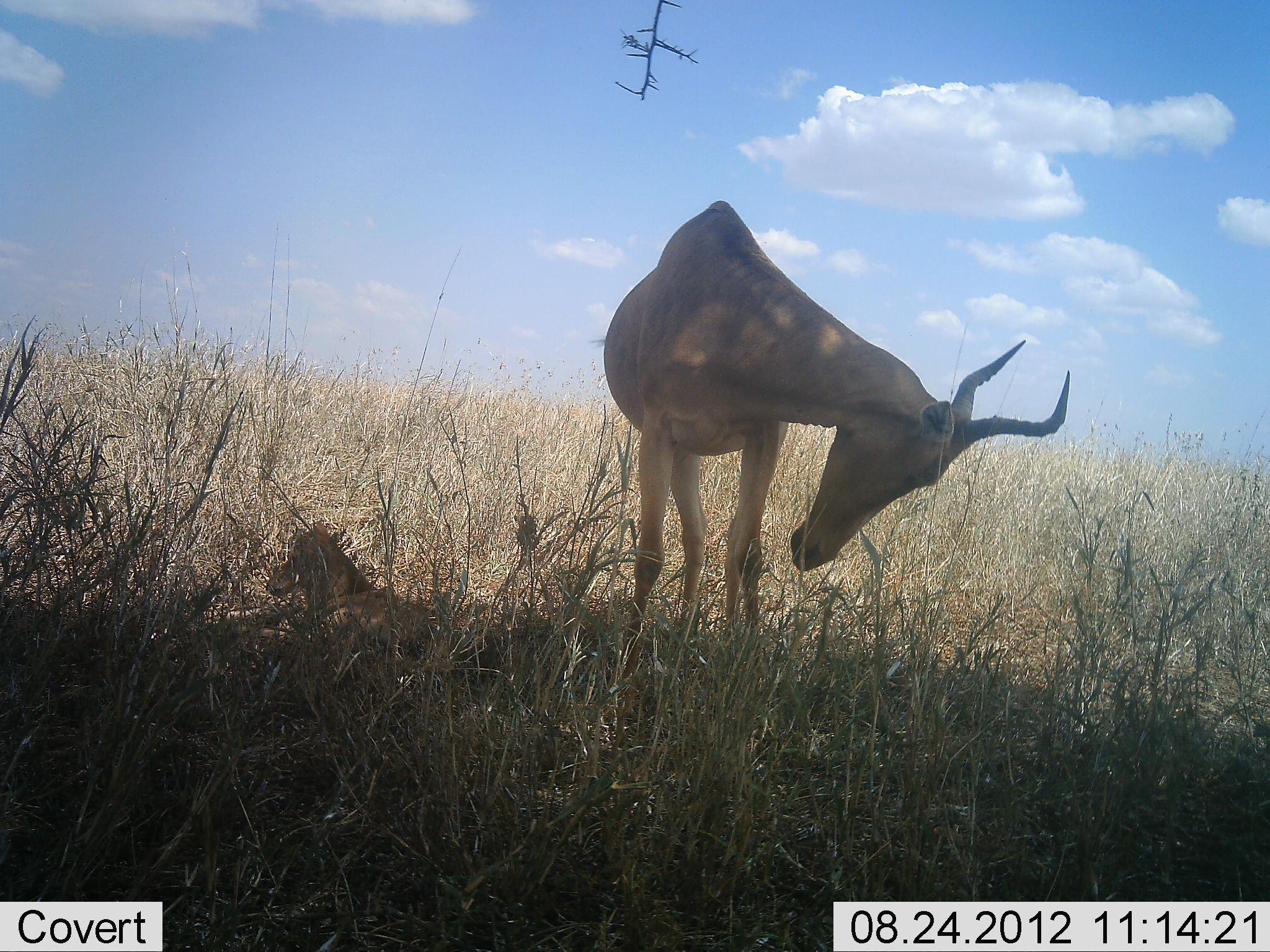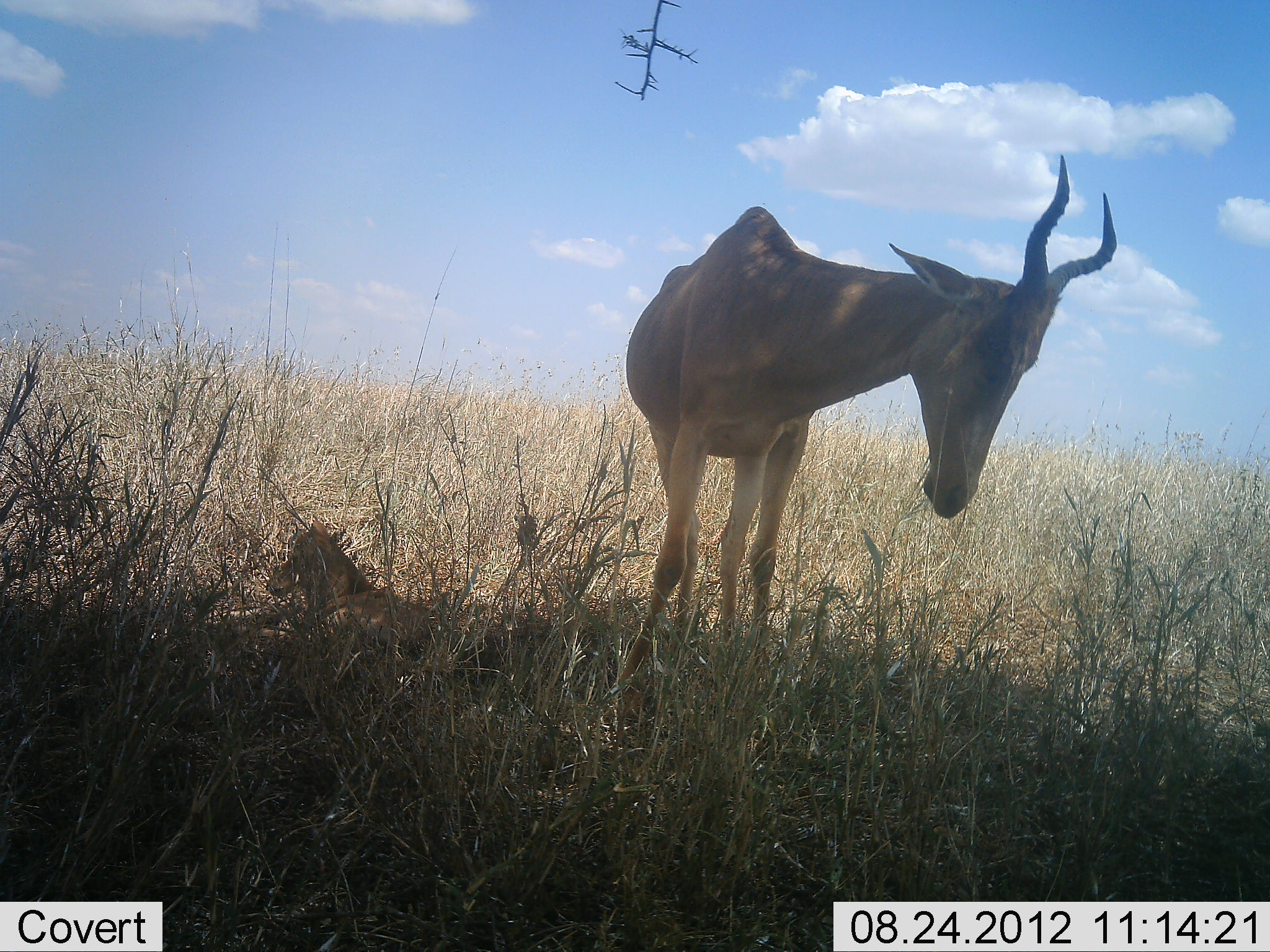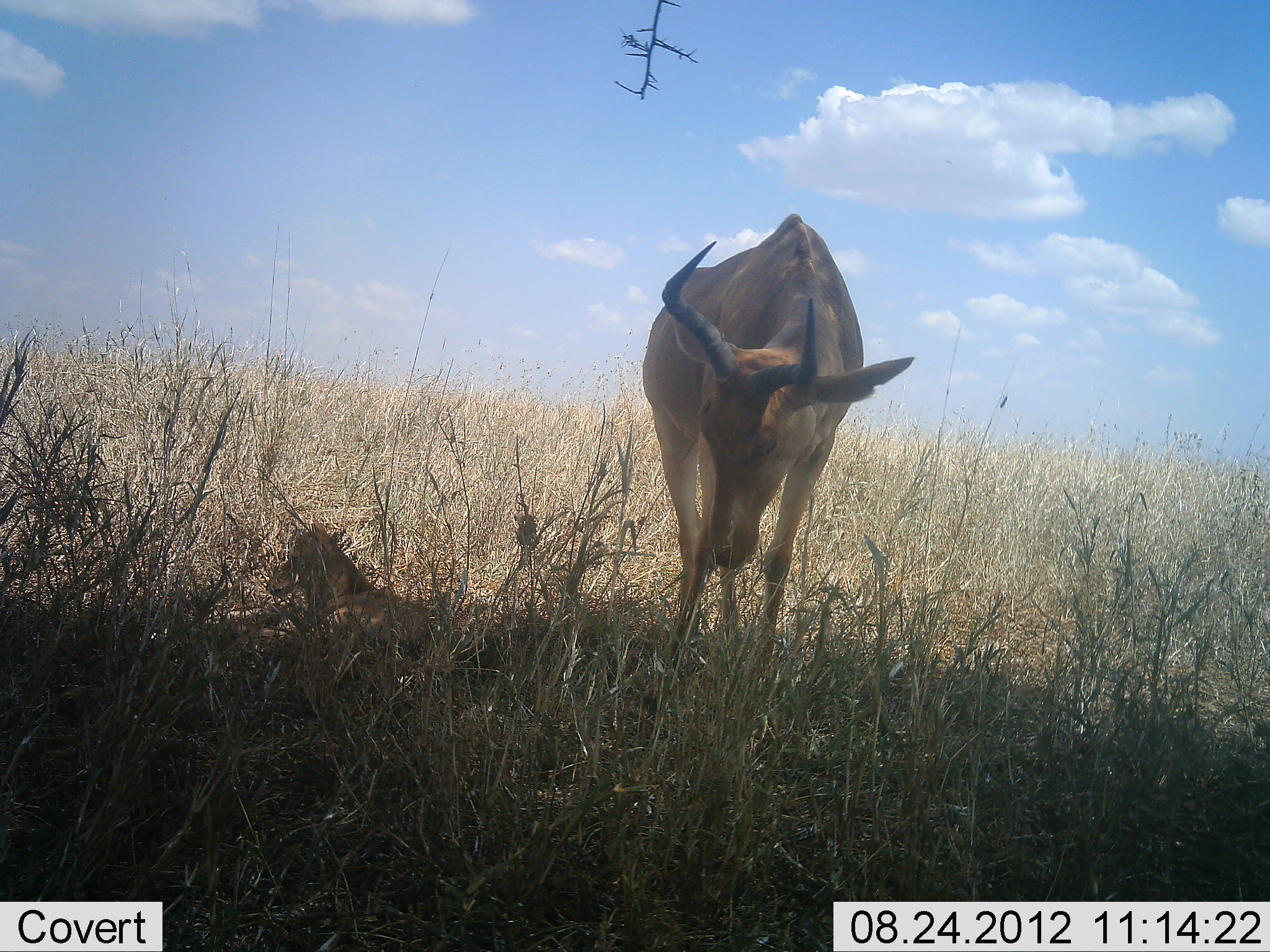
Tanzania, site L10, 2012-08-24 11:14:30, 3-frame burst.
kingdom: Animalia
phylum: Chordata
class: Mammalia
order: Artiodactyla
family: Bovidae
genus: Alcelaphus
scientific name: Alcelaphus buselaphus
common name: hartebeest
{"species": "hartebeest (Alcelaphus buselaphus)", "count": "2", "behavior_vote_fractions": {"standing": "100%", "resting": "50%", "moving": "10%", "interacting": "0%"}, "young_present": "60%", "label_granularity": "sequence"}